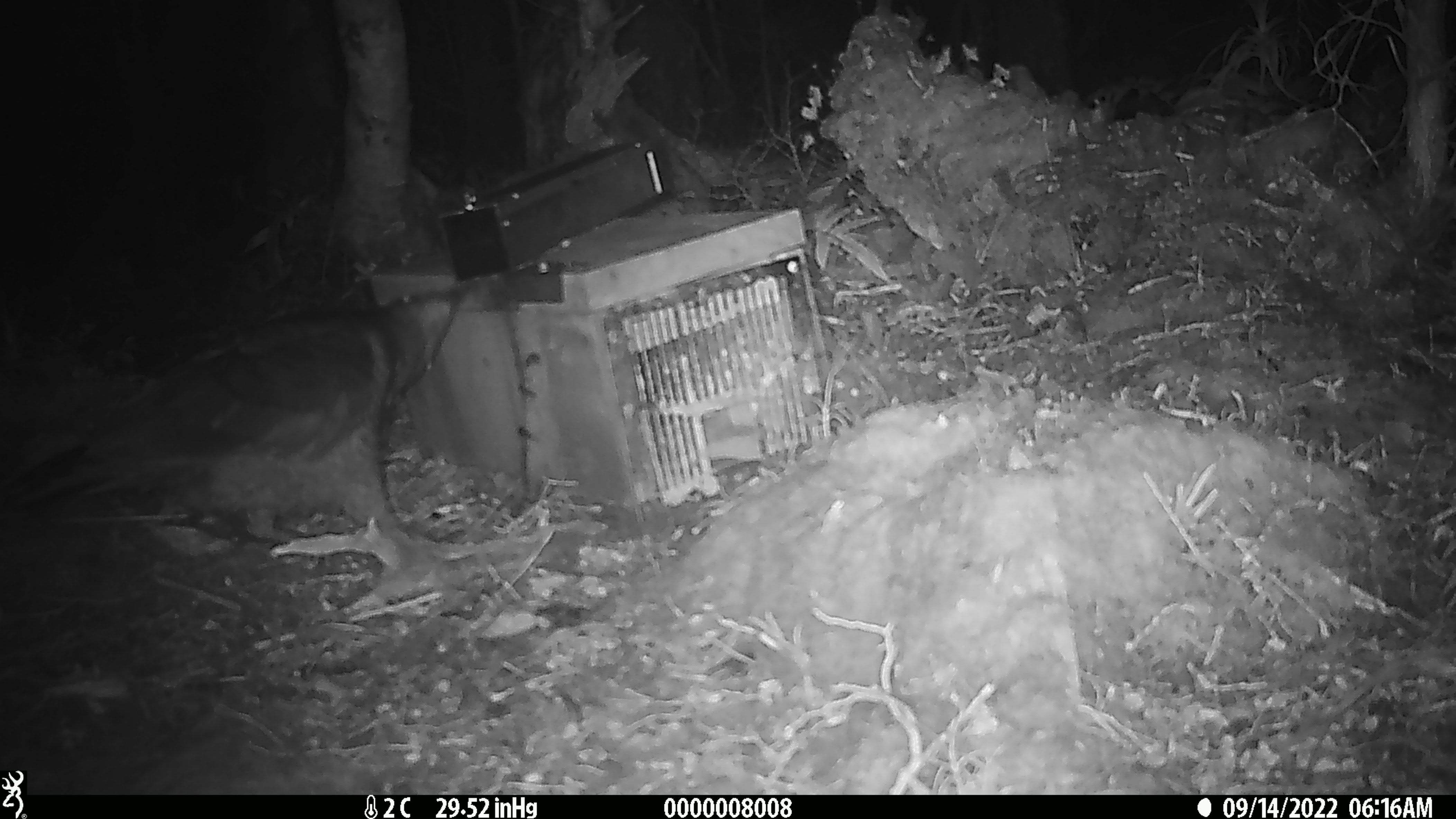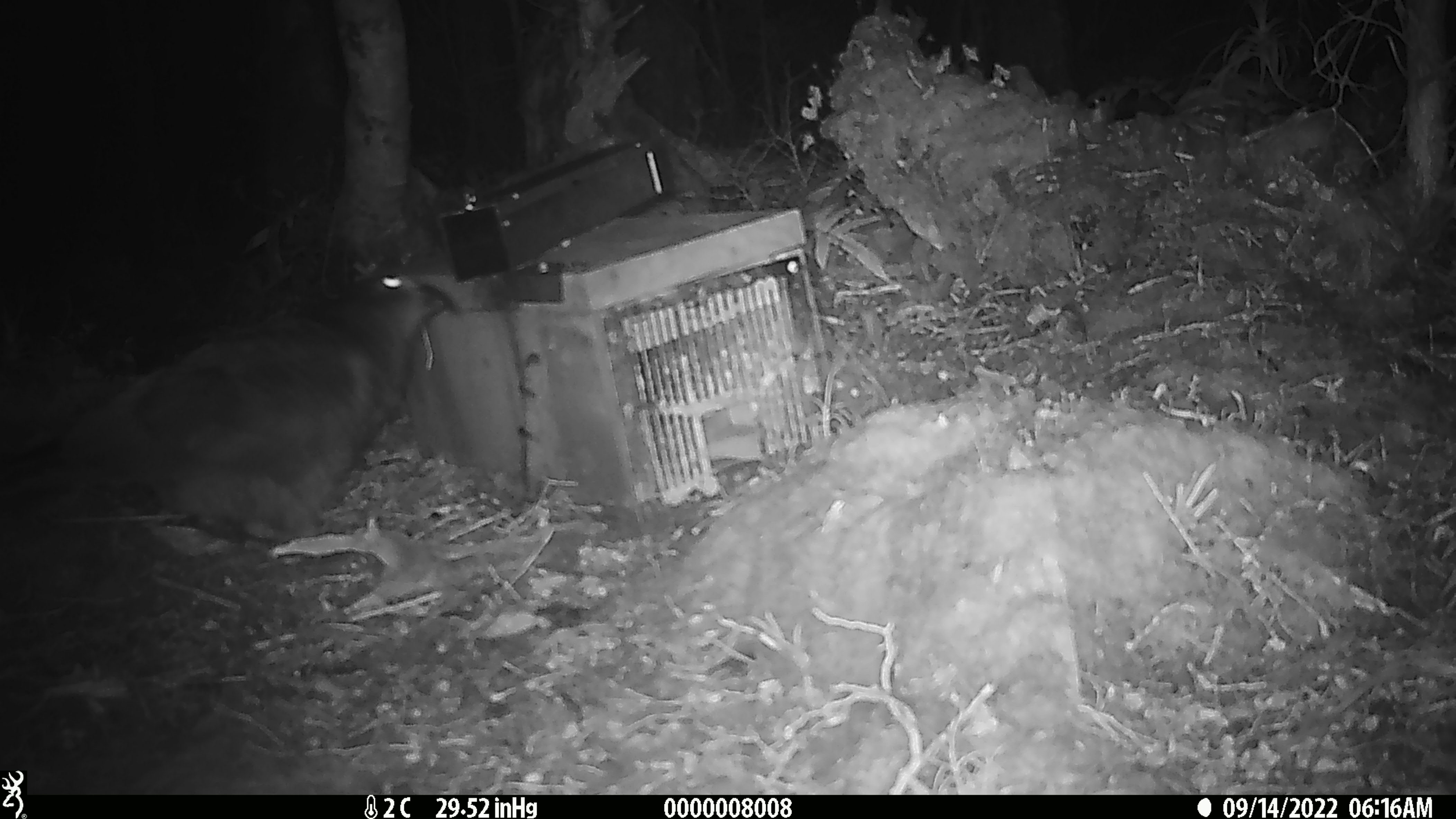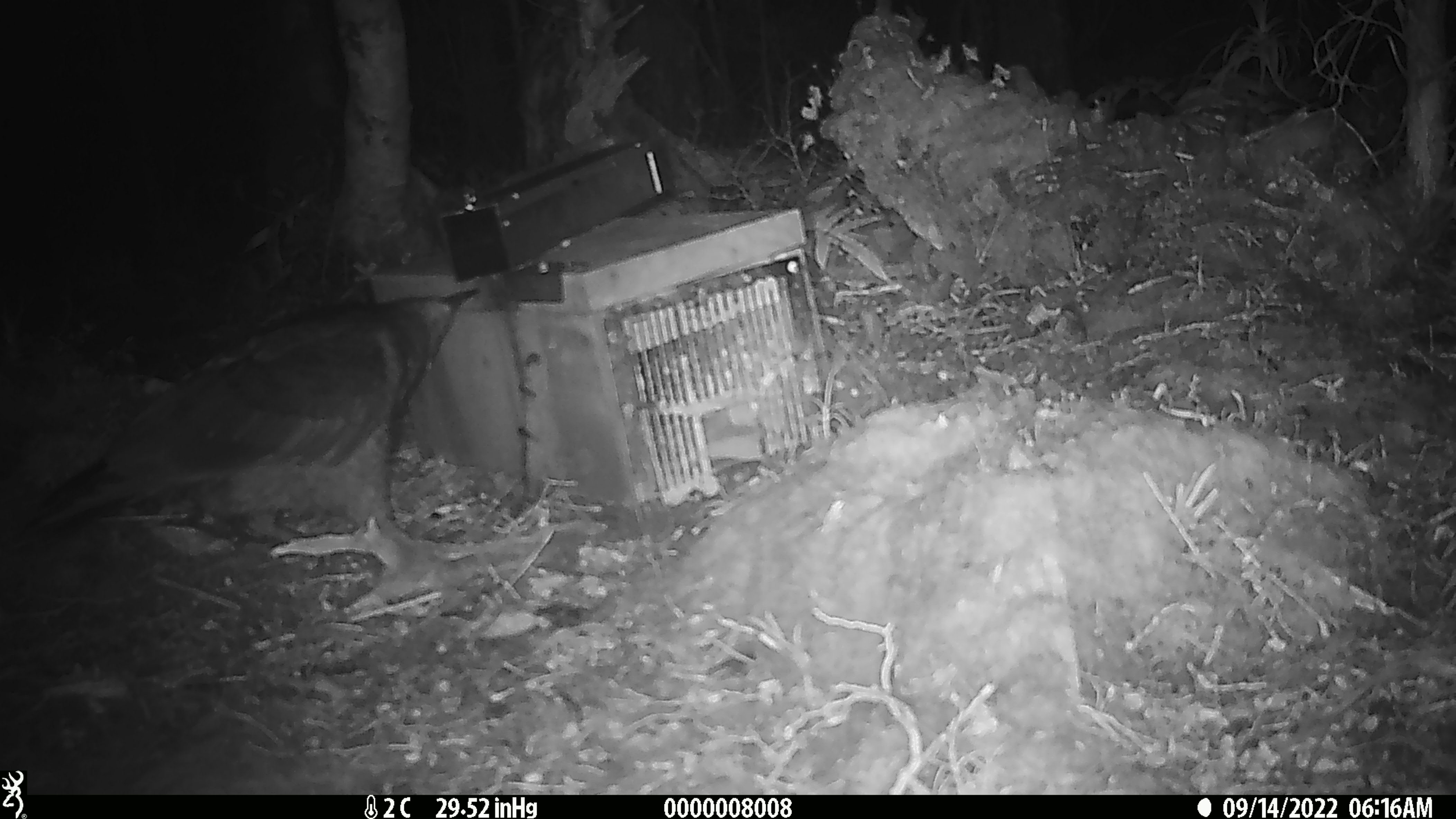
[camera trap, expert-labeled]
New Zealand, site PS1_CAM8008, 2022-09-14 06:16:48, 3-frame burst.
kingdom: Animalia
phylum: Chordata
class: Aves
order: Psittaciformes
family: Strigopidae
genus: Nestor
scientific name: Nestor notabilis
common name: kea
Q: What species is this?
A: Kea (Nestor notabilis).